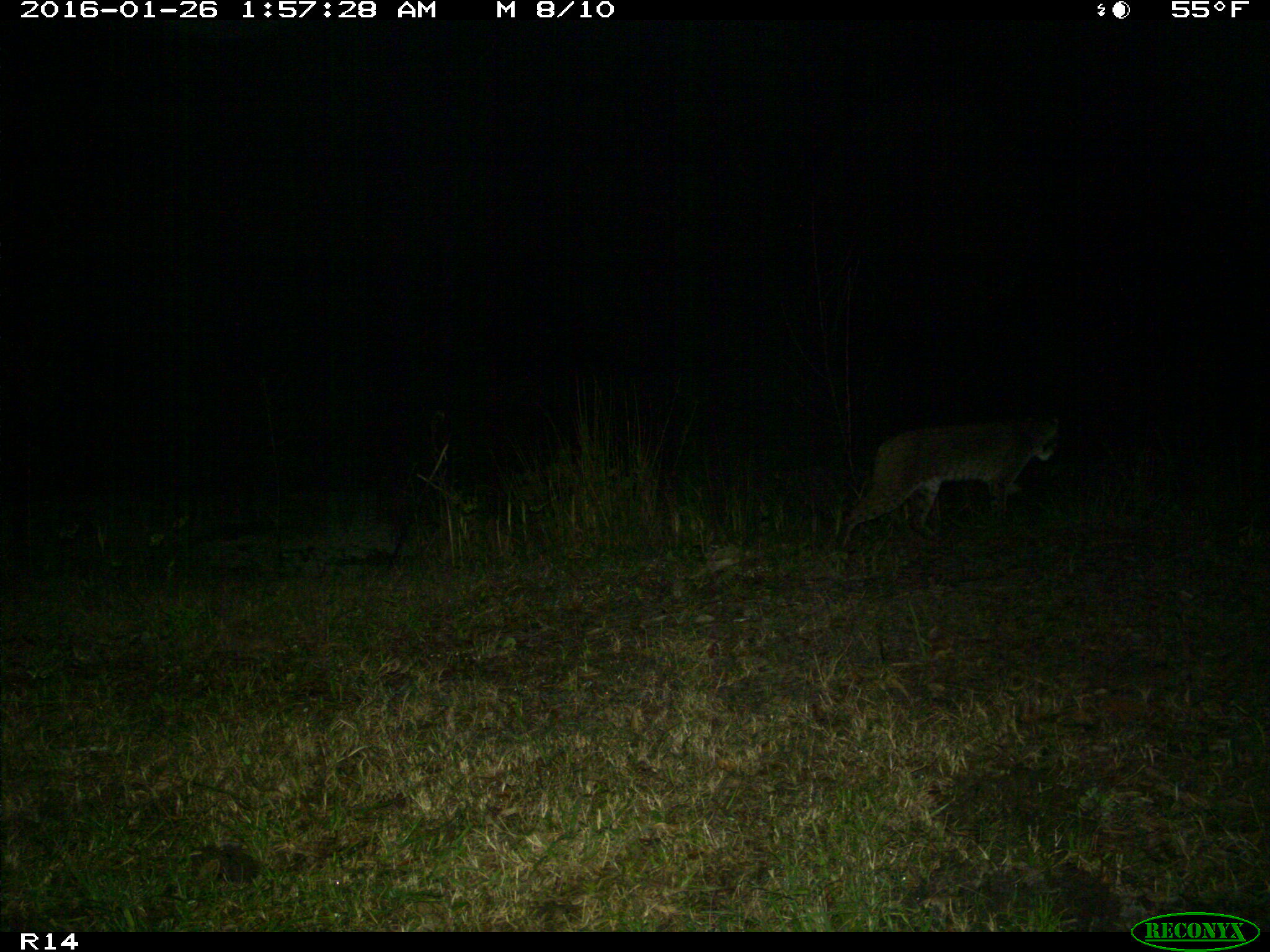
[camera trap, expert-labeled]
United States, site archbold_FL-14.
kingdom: Animalia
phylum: Chordata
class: Mammalia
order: Carnivora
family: Felidae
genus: Lynx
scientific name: Lynx rufus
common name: bobcat